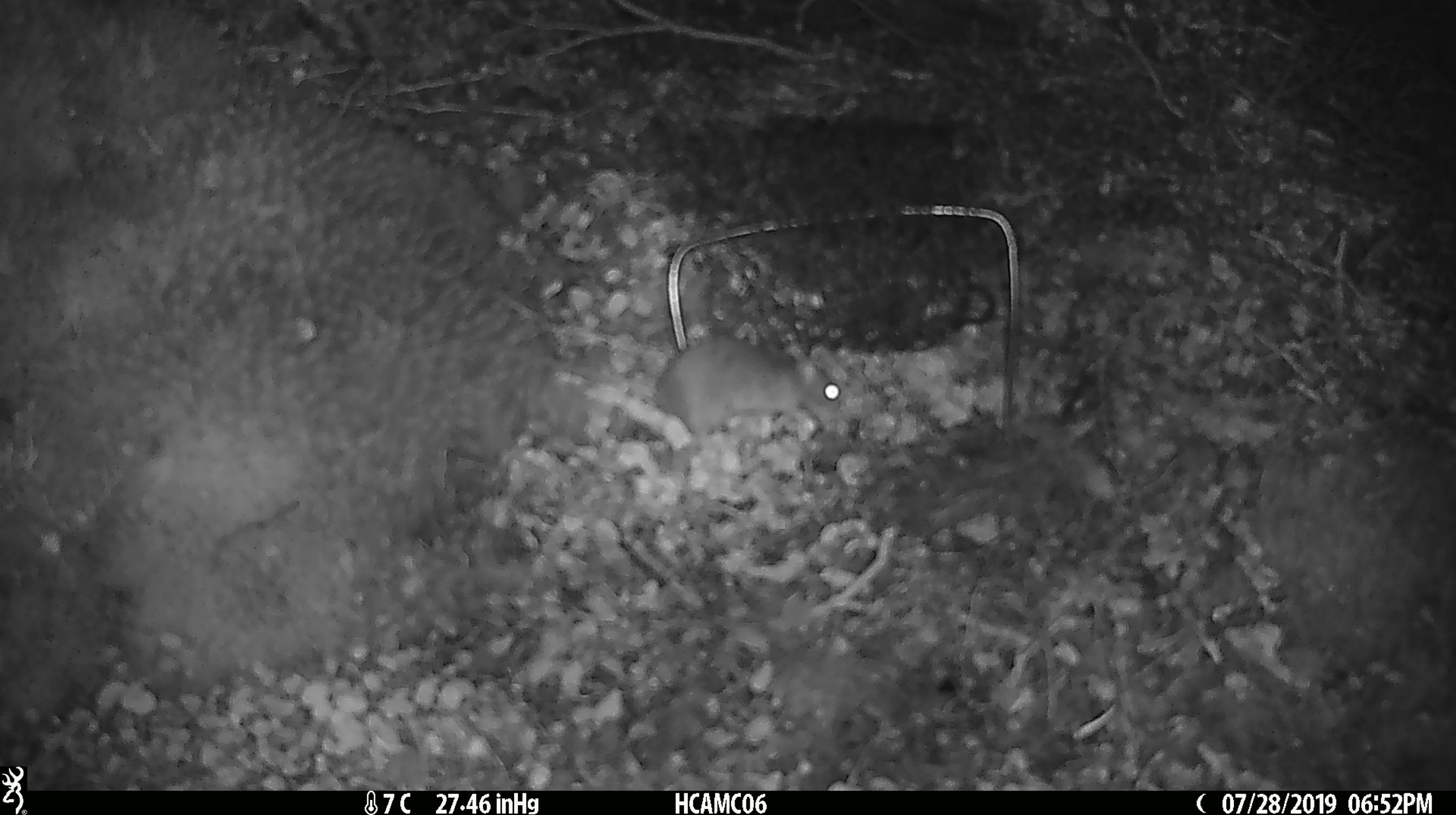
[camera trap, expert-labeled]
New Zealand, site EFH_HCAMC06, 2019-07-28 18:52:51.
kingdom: Animalia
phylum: Chordata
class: Mammalia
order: Rodentia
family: Muridae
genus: Mus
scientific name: Mus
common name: mouse